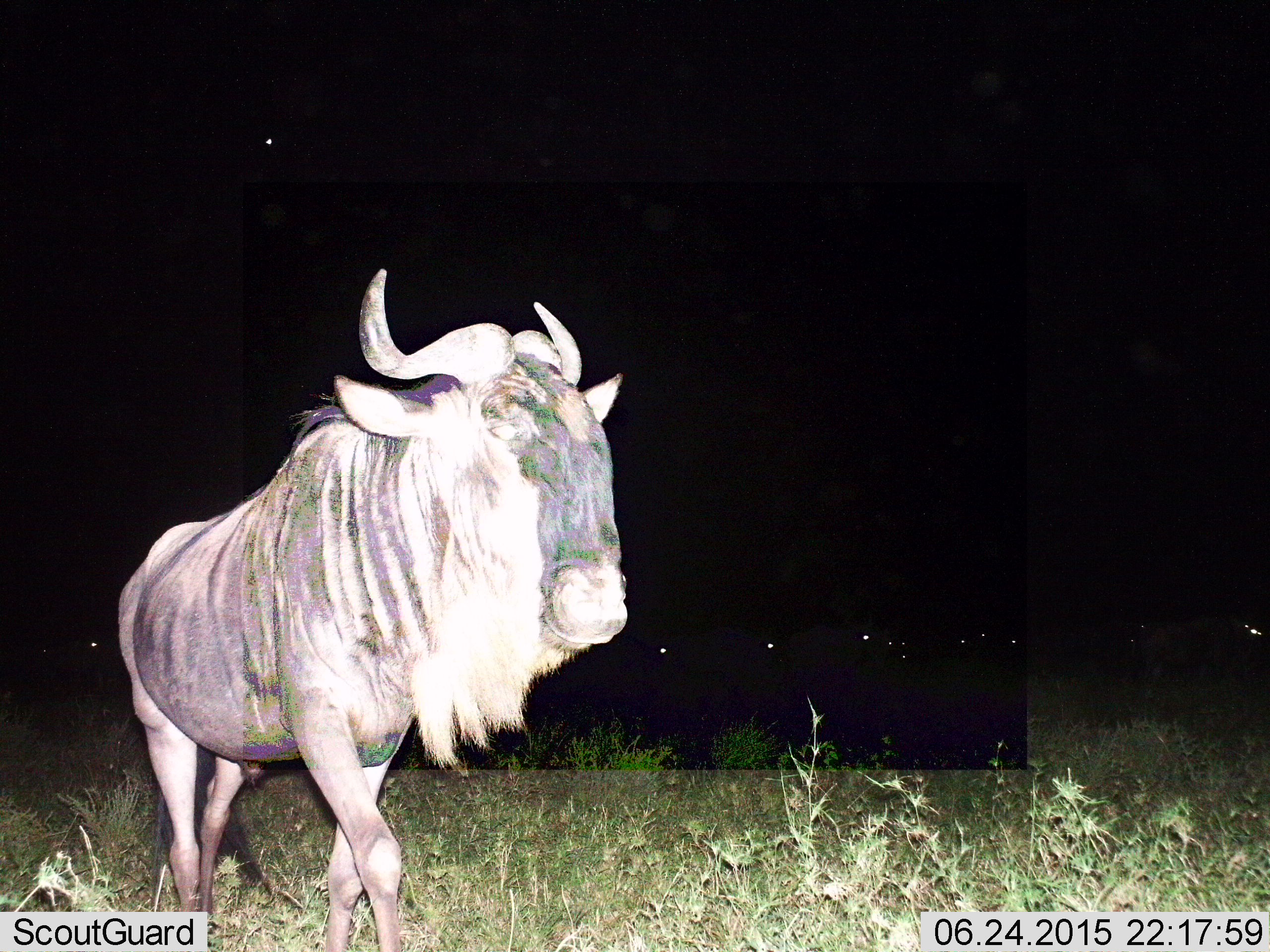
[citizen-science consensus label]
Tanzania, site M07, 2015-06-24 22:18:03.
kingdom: Animalia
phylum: Chordata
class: Mammalia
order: Artiodactyla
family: Bovidae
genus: Connochaetes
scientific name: Connochaetes taurinus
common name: blue wildebeest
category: wildebeest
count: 1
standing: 30%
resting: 10%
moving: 80%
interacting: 0%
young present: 0%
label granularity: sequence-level